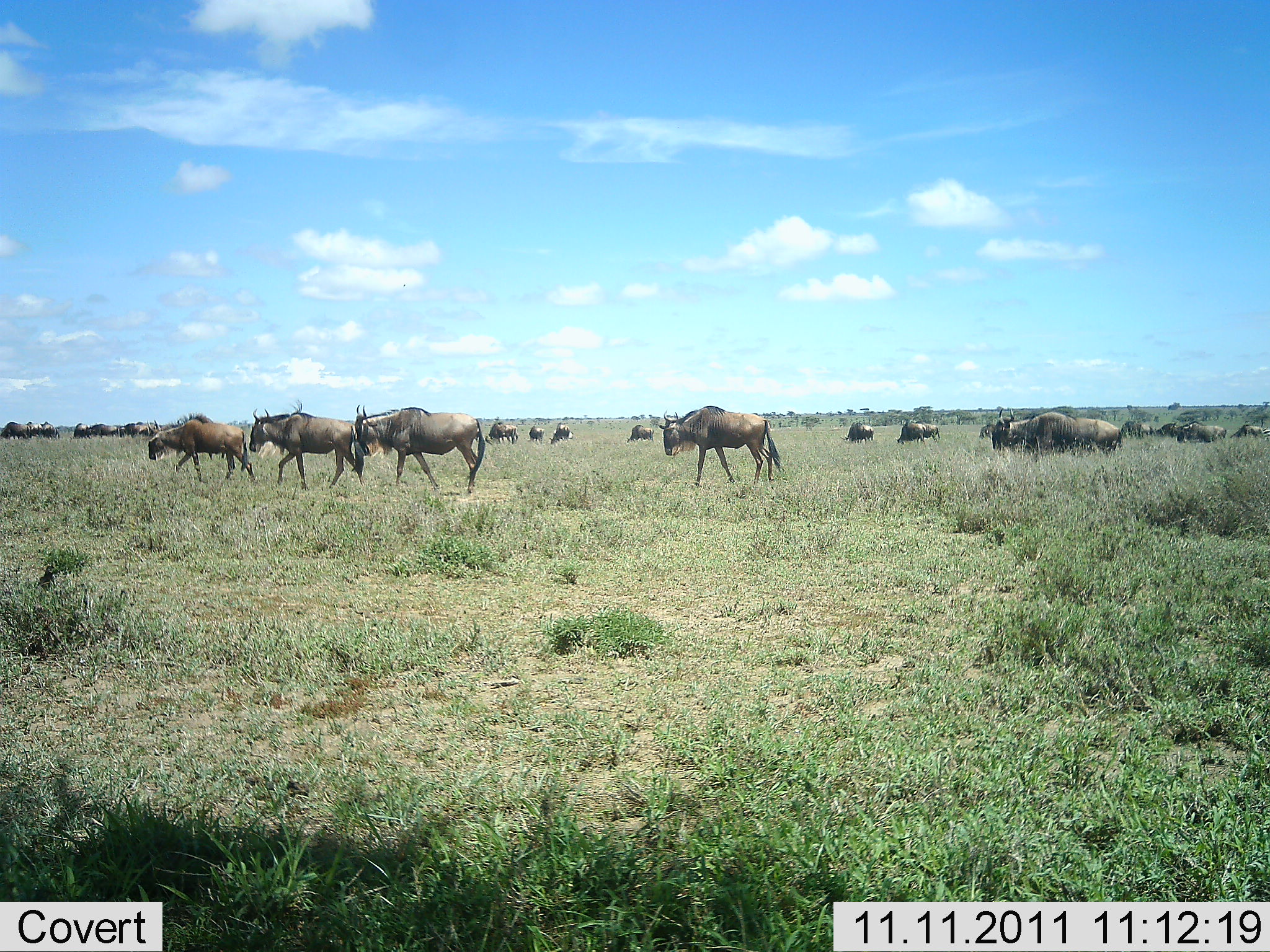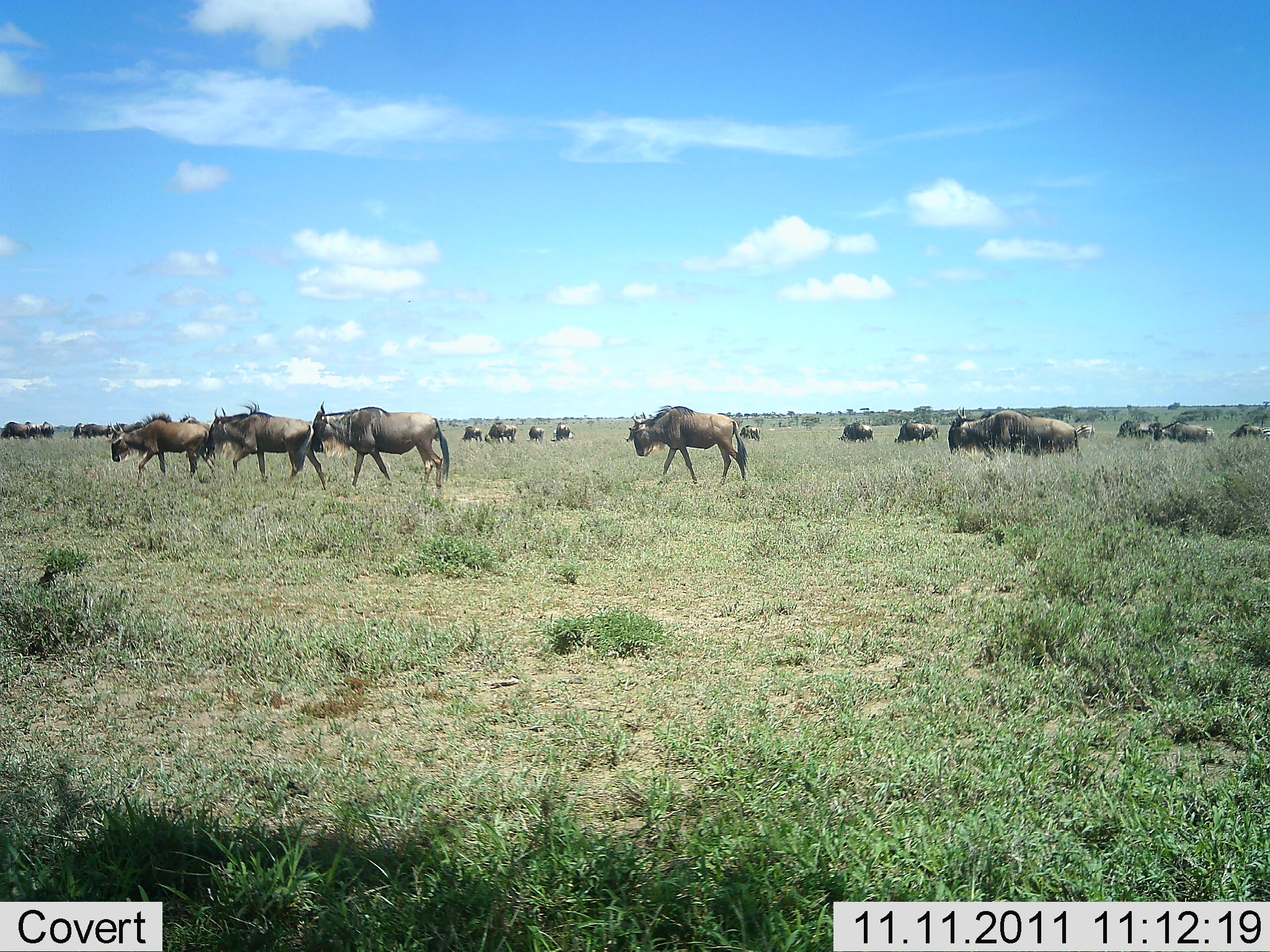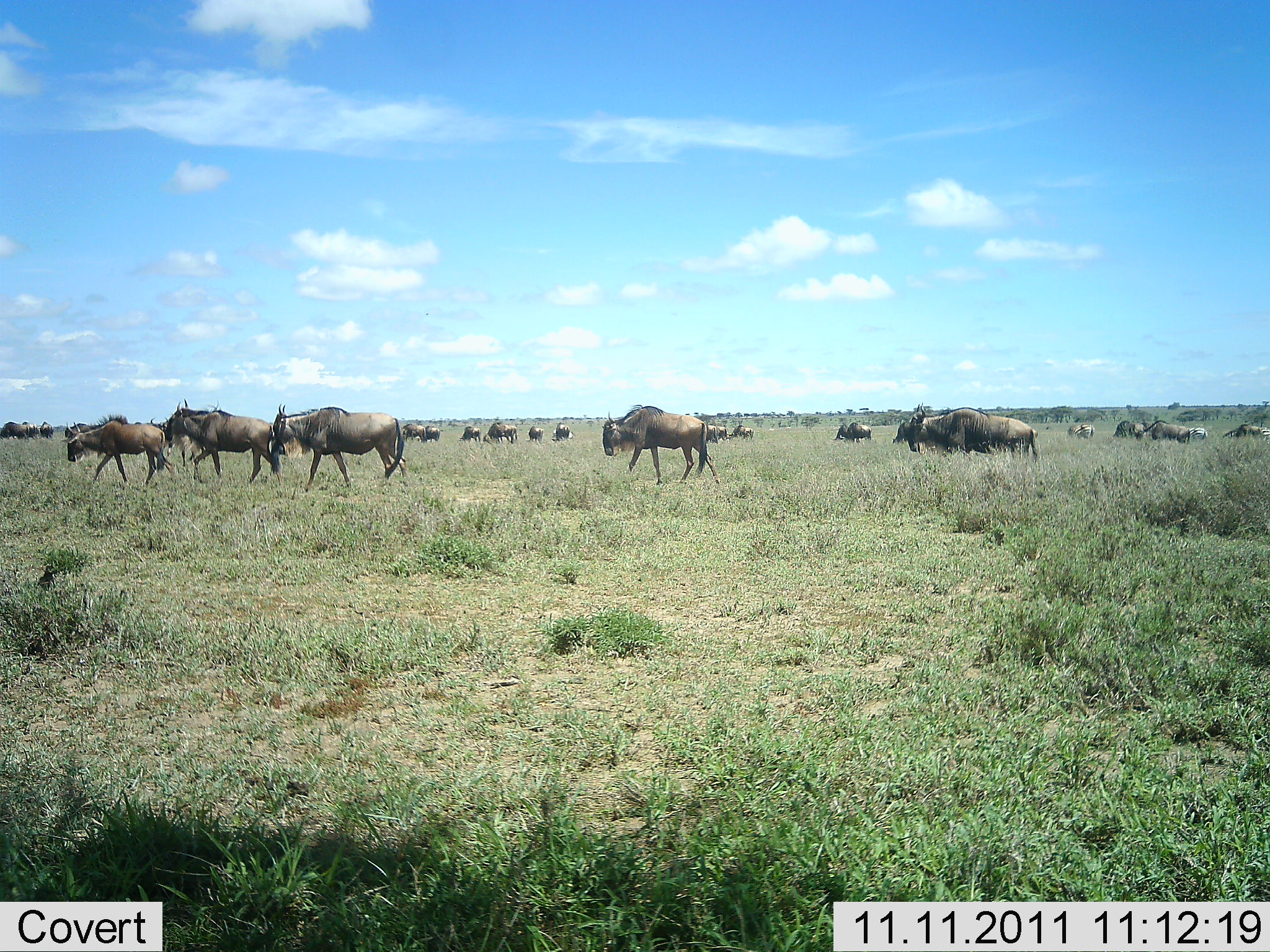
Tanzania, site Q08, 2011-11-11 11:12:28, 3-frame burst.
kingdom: Animalia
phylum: Chordata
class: Mammalia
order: Artiodactyla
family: Bovidae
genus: Connochaetes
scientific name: Connochaetes taurinus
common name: blue wildebeest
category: wildebeest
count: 11-50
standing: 31%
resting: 0%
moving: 92%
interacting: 0%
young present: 0%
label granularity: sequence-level